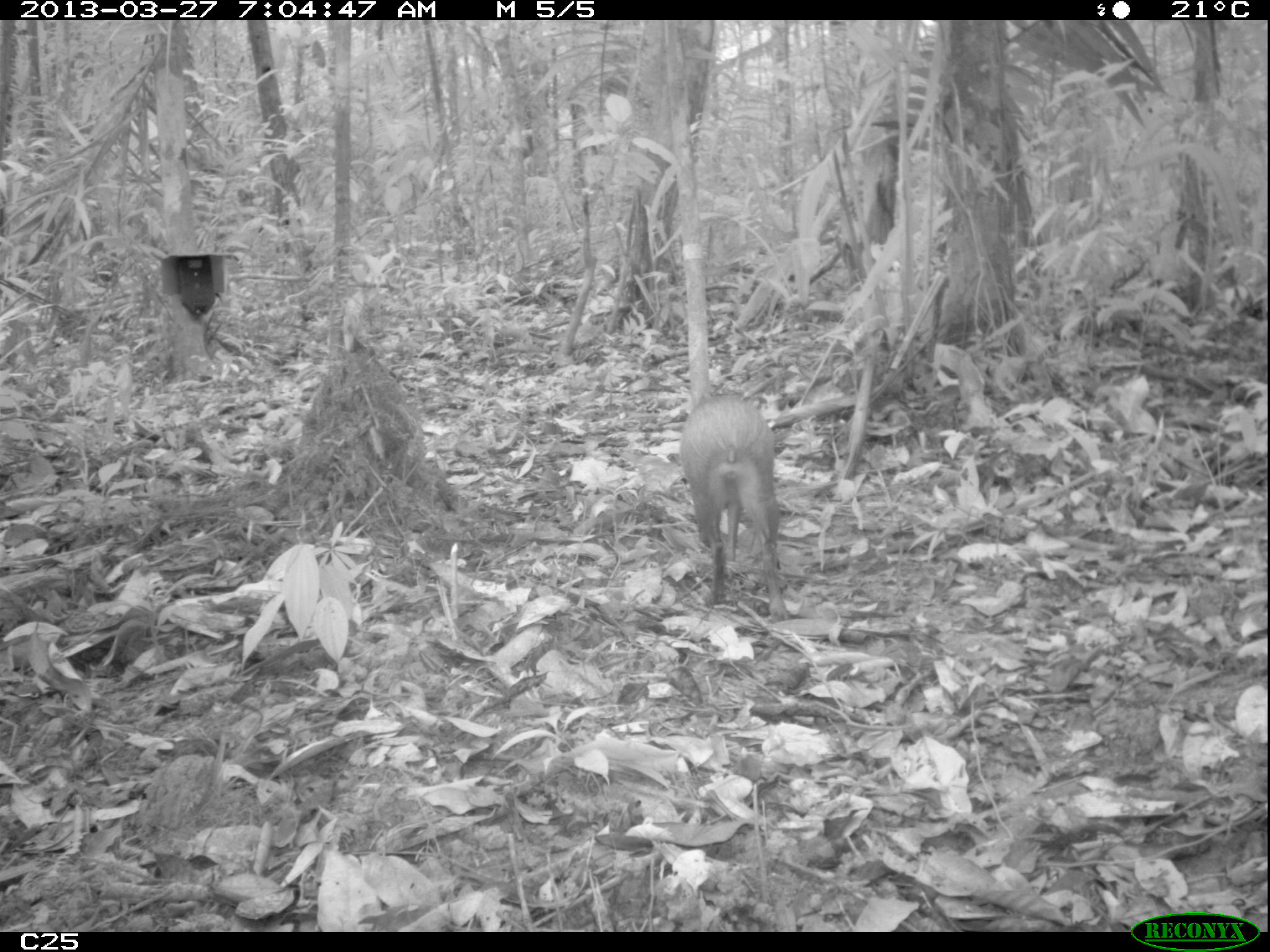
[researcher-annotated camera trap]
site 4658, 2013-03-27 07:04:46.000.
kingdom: Animalia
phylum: Chordata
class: Mammalia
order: Rodentia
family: Dasyproctidae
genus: Dasyprocta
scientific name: Dasyprocta leporina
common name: red-rumped agouti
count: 1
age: adult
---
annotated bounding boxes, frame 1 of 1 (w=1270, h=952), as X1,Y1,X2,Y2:
dasyprocta leporina: 678,392,789,621